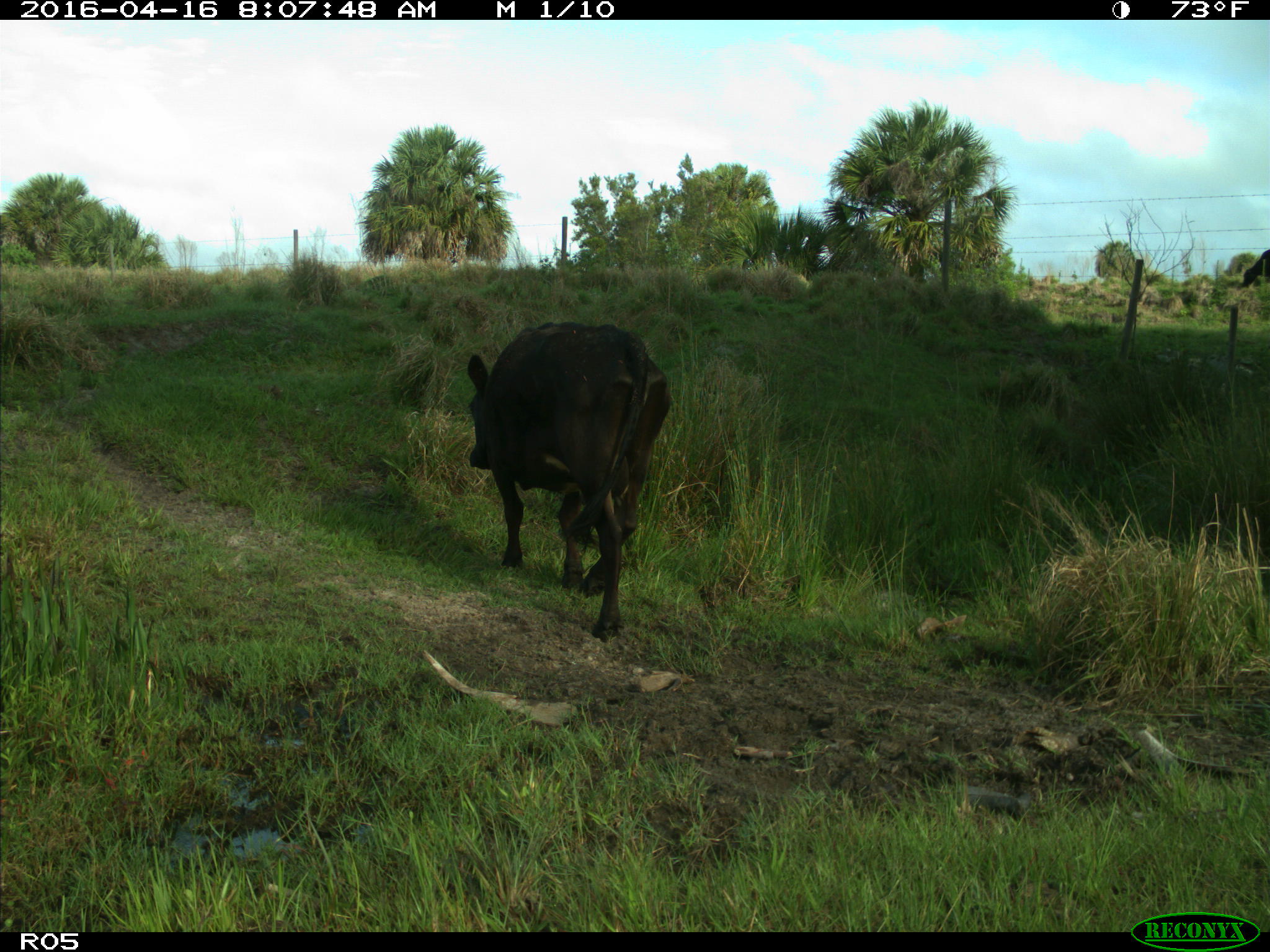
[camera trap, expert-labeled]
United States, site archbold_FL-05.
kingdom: Animalia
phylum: Chordata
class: Mammalia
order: Artiodactyla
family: Bovidae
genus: Bos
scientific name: Bos taurus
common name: domestic cow